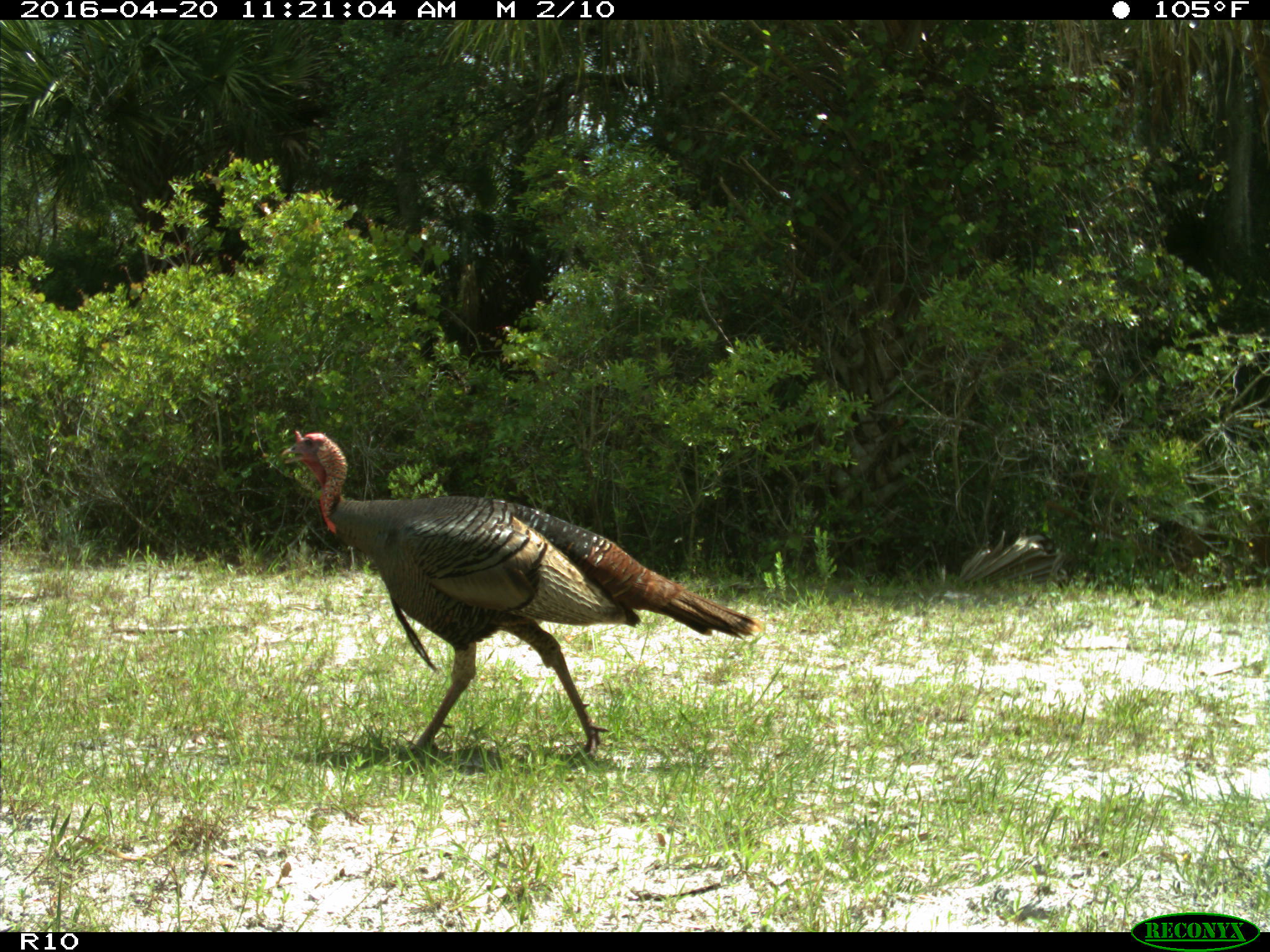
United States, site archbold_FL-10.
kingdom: Animalia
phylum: Chordata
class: Aves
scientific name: Aves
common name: birds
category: unidentified bird